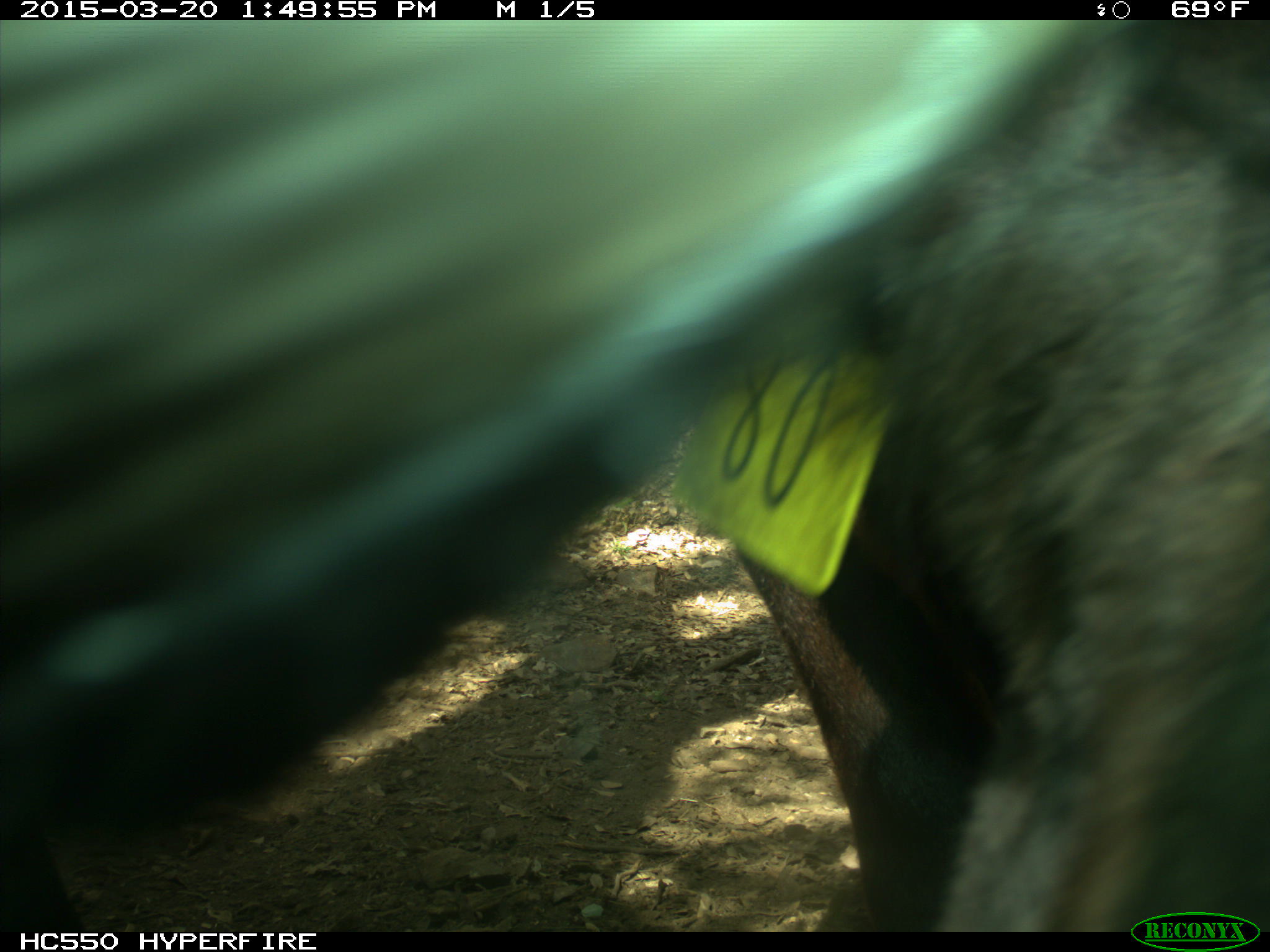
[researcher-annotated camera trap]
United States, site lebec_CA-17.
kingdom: Animalia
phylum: Chordata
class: Mammalia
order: Artiodactyla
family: Bovidae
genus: Bos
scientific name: Bos taurus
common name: domestic cow